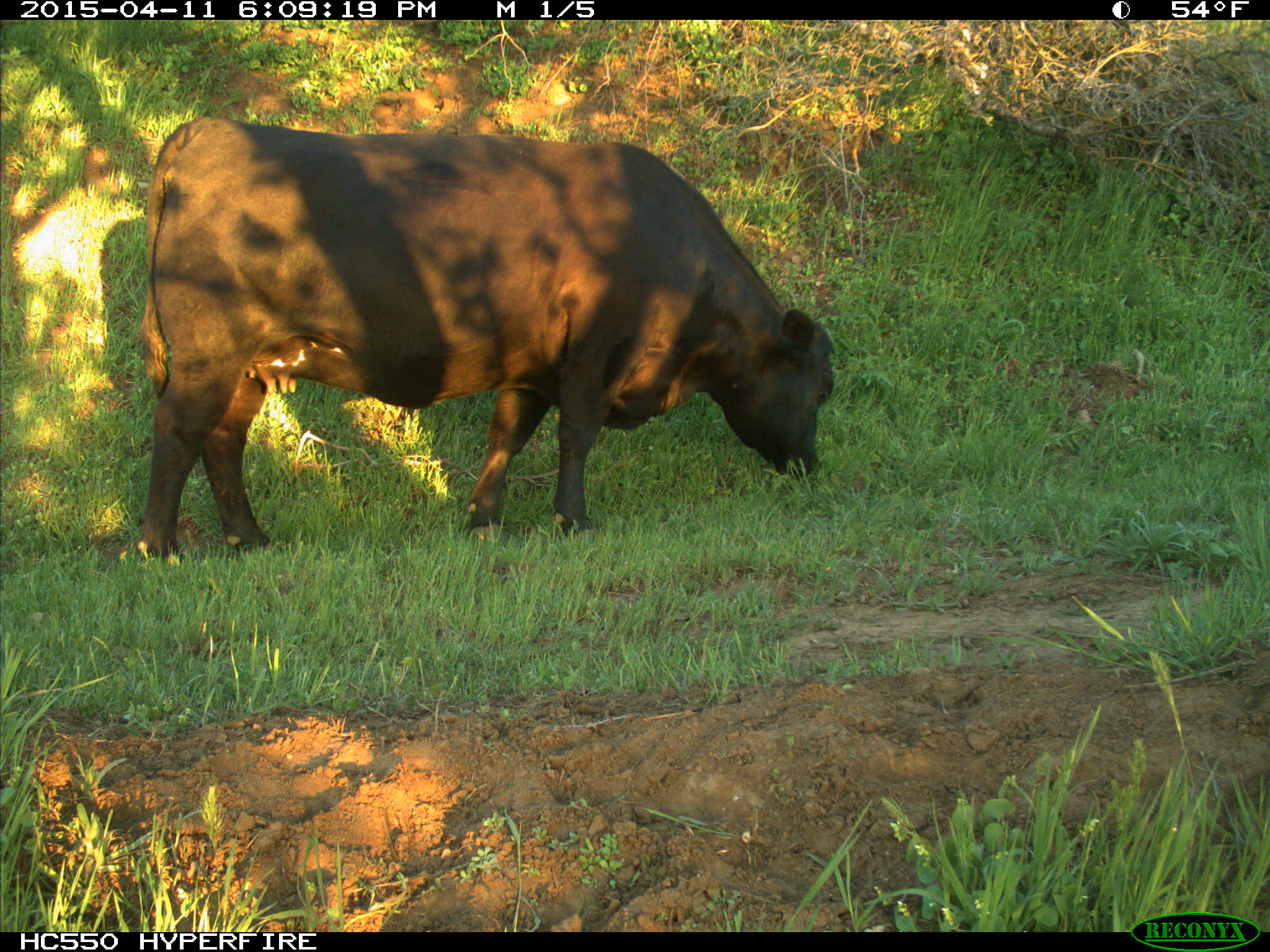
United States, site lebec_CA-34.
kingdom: Animalia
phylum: Chordata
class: Mammalia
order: Artiodactyla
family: Bovidae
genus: Bos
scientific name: Bos taurus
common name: domestic cow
Bos taurus (domestic cow).